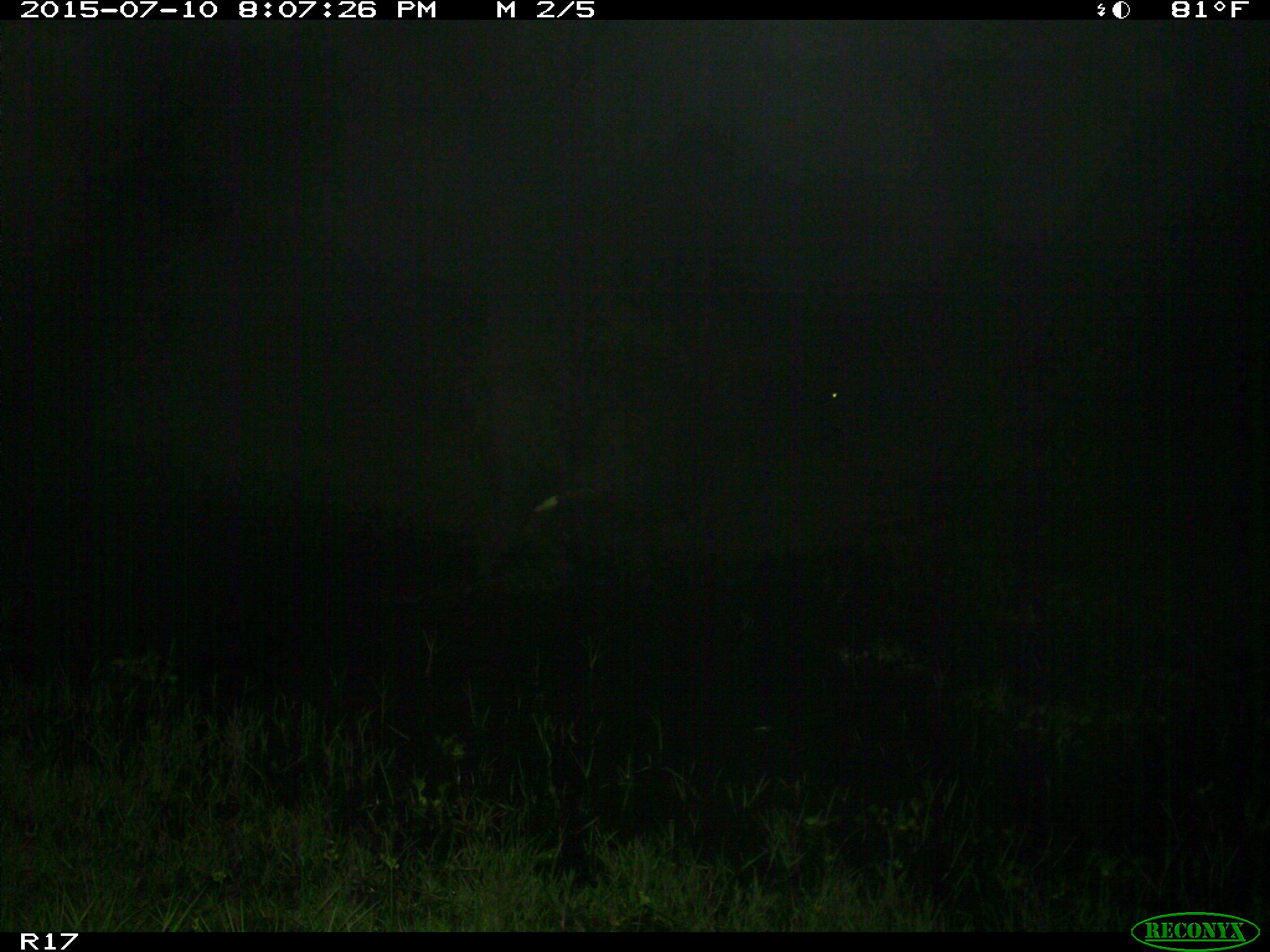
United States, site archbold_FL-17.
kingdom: Animalia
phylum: Chordata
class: Mammalia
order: Artiodactyla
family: Bovidae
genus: Bos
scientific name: Bos taurus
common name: domestic cow